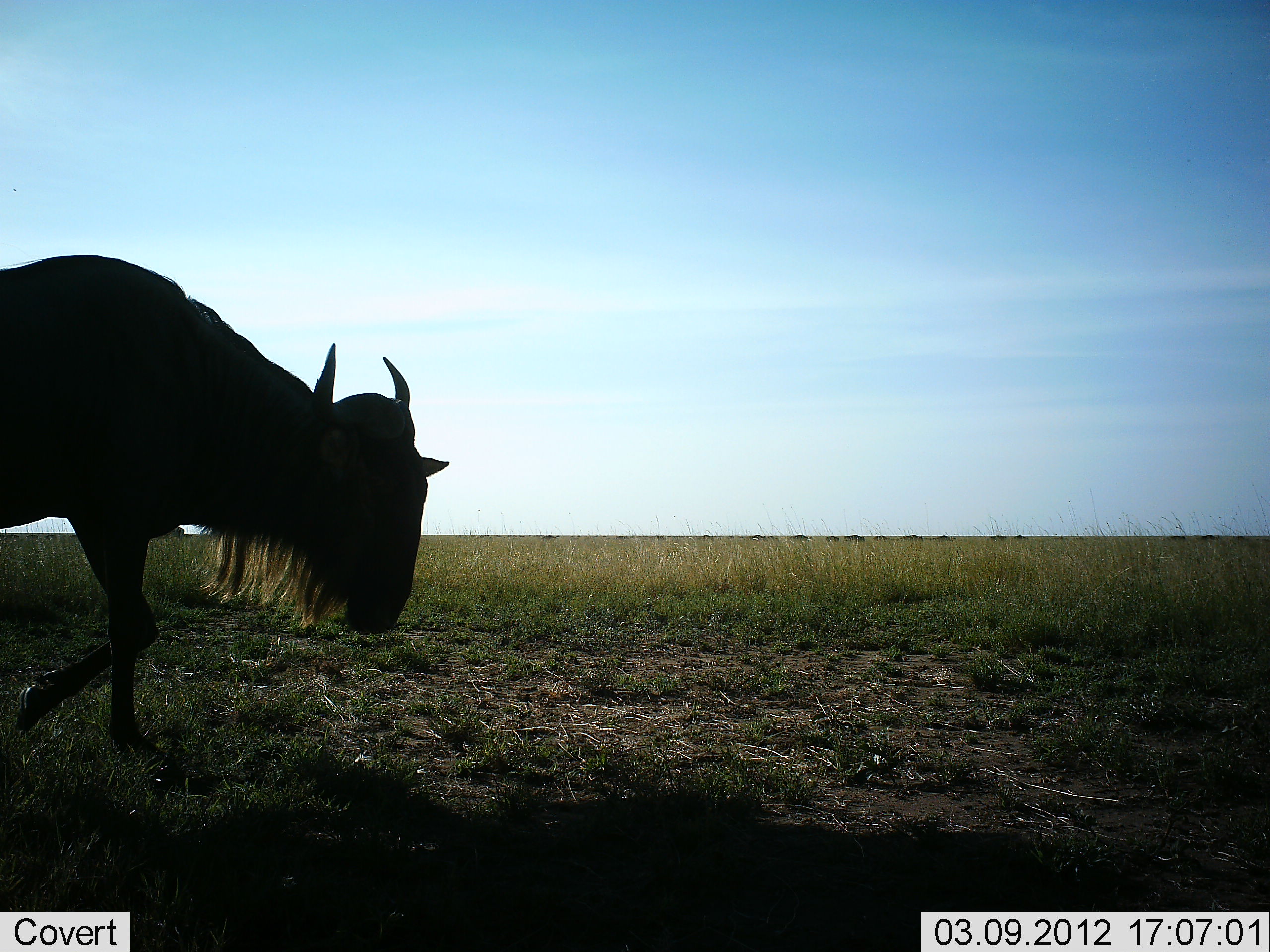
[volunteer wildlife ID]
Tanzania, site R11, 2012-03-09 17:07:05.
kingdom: Animalia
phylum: Chordata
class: Mammalia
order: Artiodactyla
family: Bovidae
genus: Connochaetes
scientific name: Connochaetes taurinus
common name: blue wildebeest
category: wildebeest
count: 1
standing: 6%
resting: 0%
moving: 100%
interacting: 0%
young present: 0%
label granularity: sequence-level